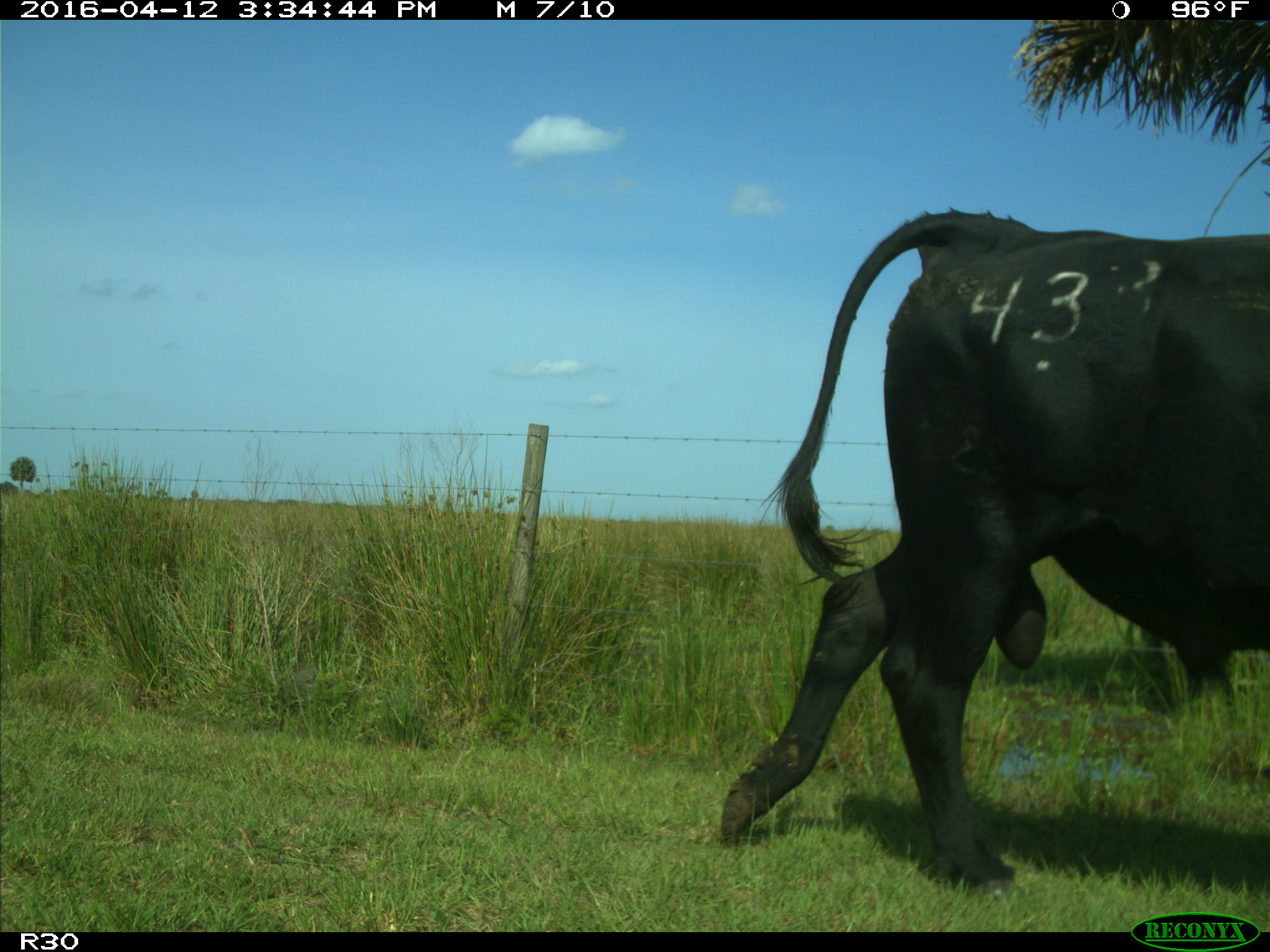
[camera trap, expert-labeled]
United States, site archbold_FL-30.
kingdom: Animalia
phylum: Chordata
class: Mammalia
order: Artiodactyla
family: Bovidae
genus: Bos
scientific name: Bos taurus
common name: domestic cow